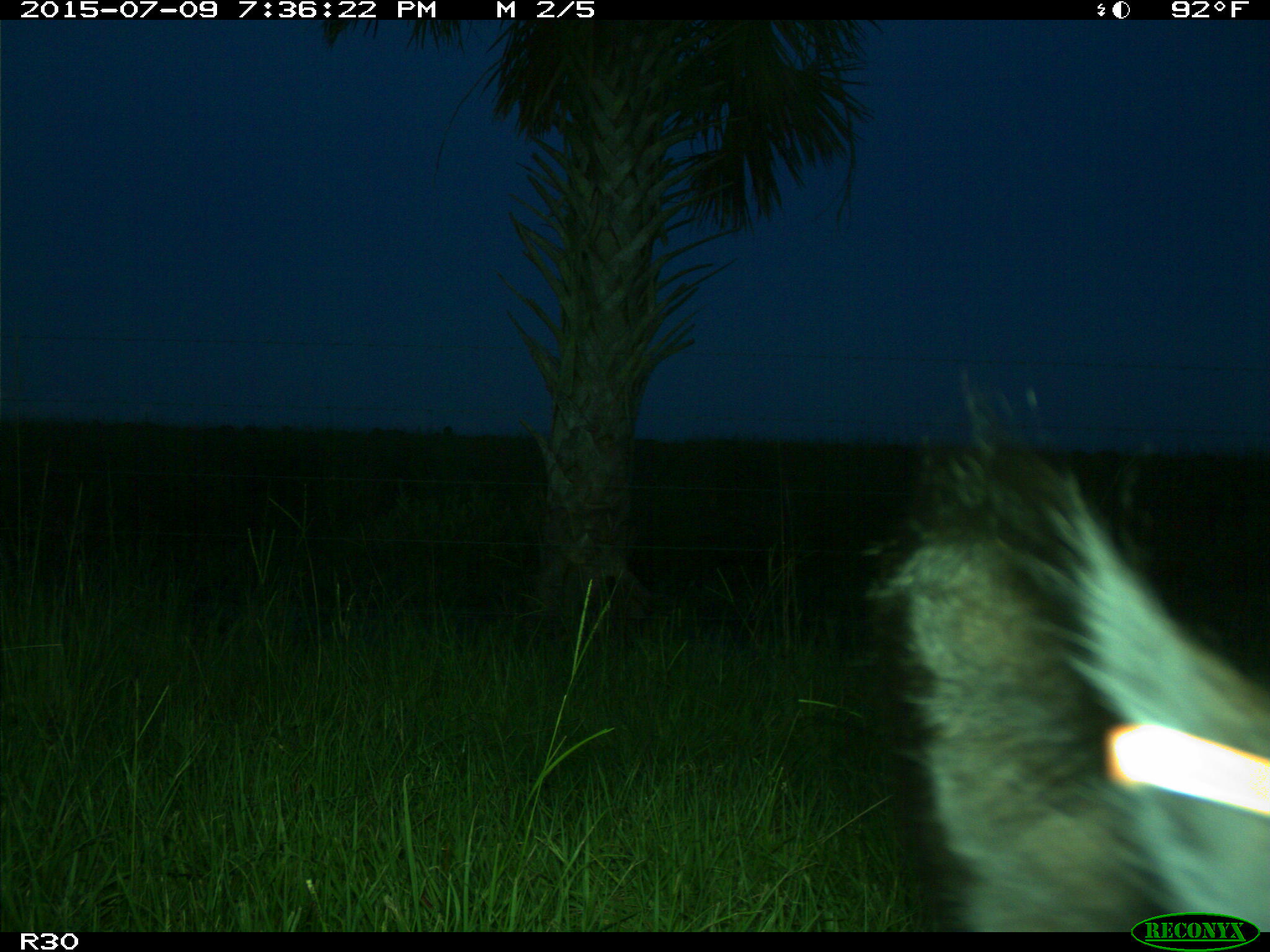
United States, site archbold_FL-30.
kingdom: Animalia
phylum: Chordata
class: Mammalia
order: Artiodactyla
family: Bovidae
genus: Bos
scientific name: Bos taurus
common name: domestic cow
Bos taurus (domestic cow).